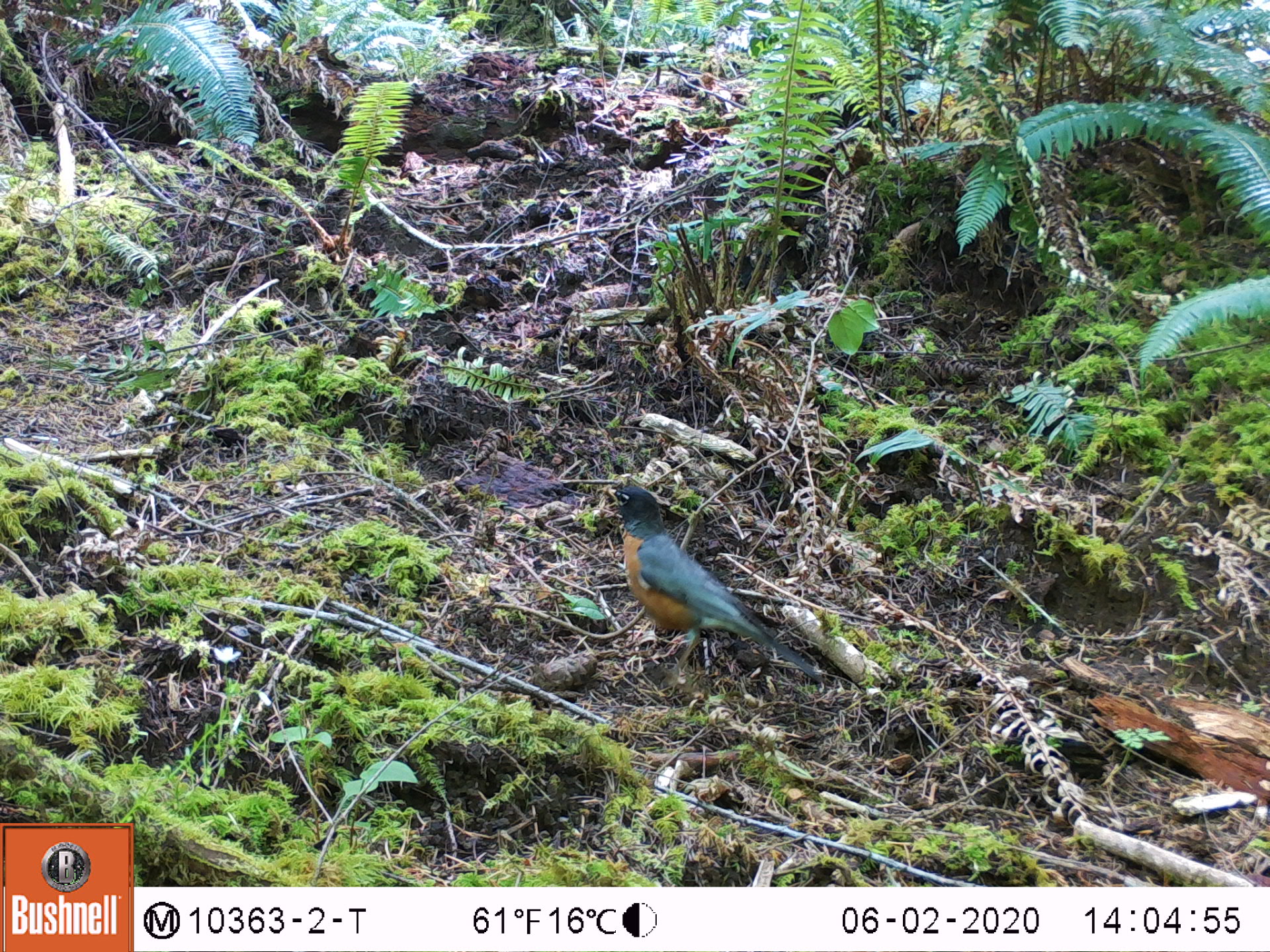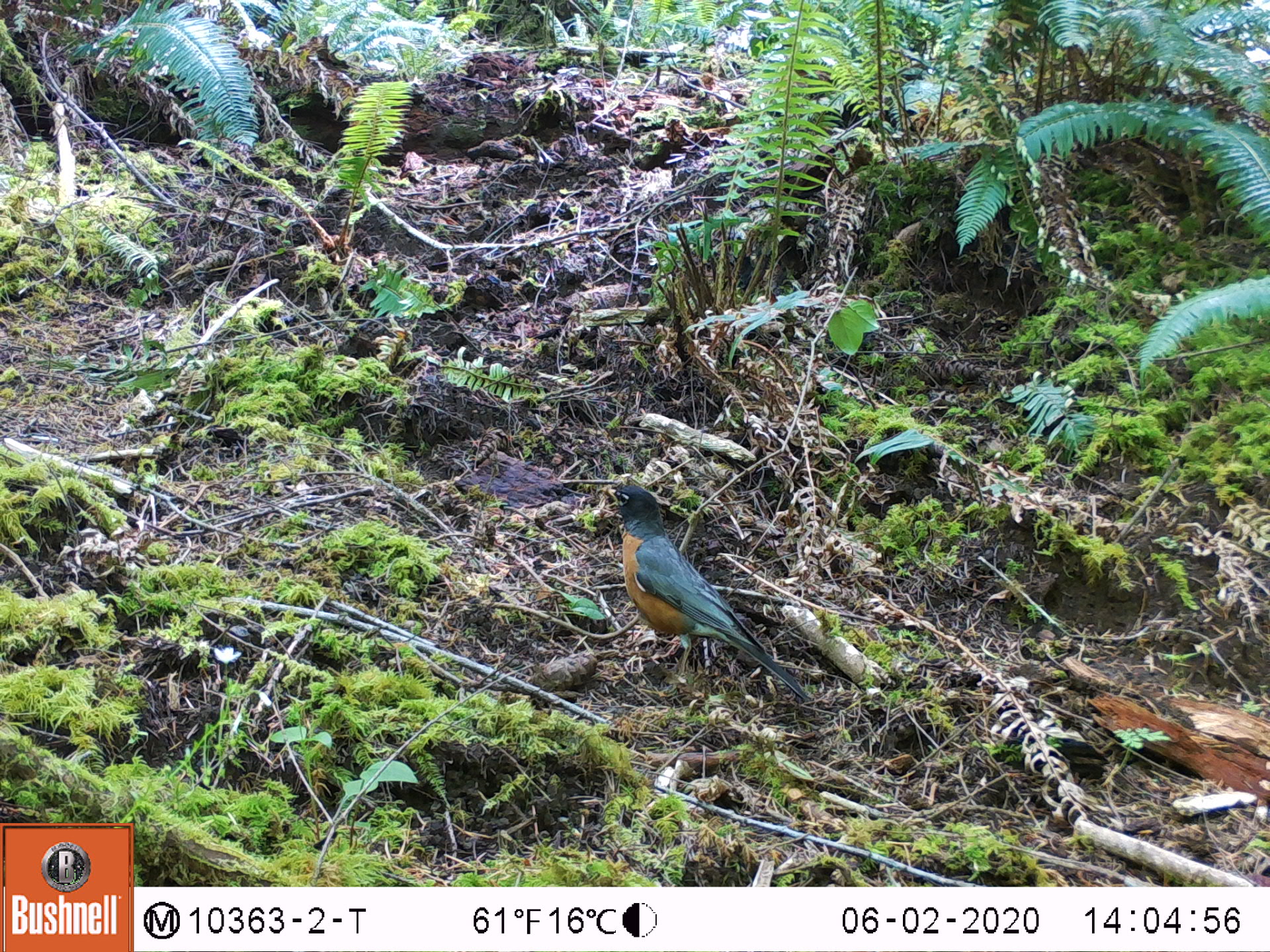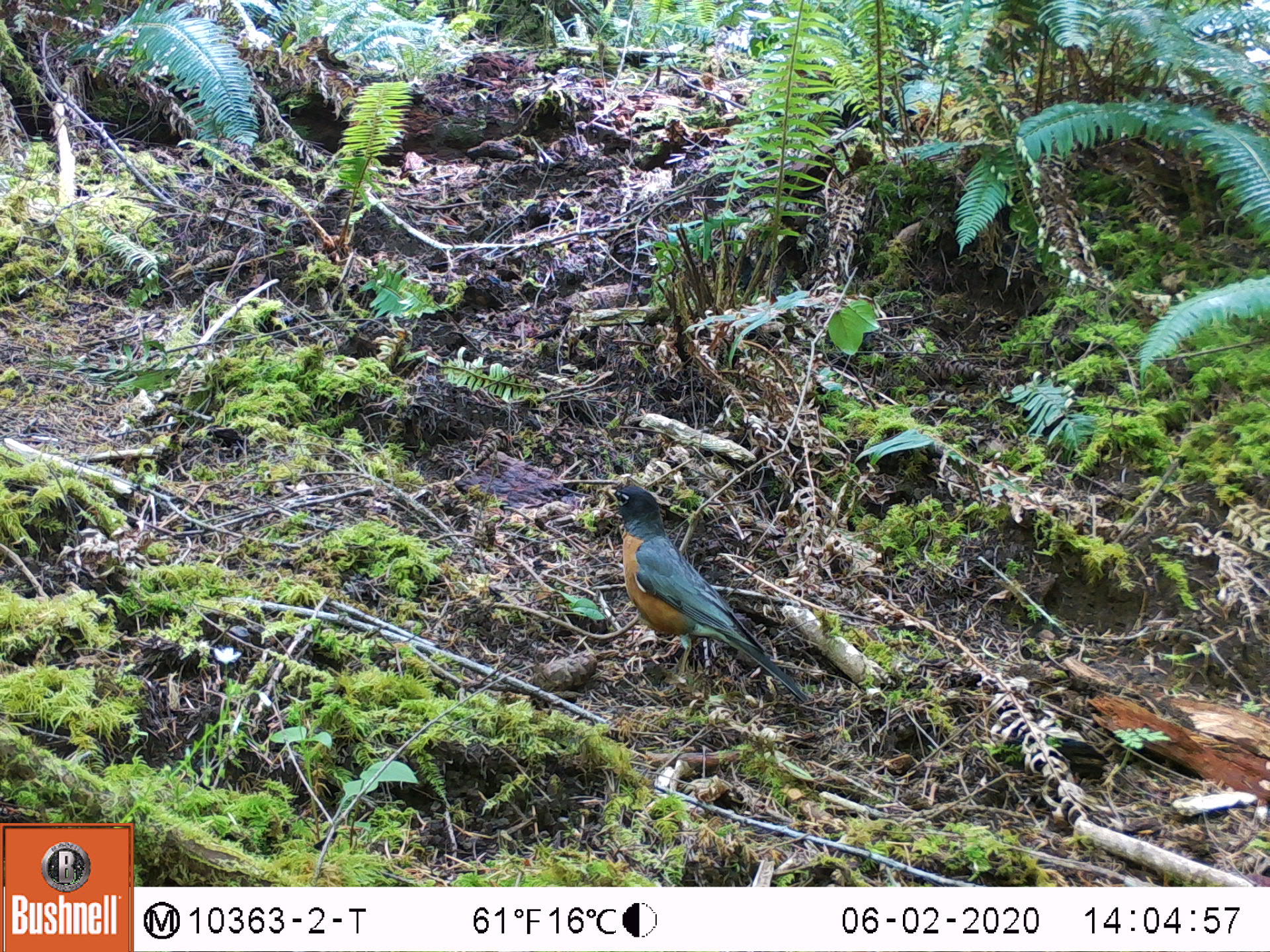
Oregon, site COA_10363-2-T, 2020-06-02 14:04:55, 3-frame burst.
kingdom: Animalia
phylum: Chordata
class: Aves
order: Passeriformes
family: Turdidae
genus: Turdus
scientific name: Turdus migratorius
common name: american robin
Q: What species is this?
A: American robin (Turdus migratorius).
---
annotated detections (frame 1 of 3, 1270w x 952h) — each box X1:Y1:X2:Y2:
american robin: 594:475:837:700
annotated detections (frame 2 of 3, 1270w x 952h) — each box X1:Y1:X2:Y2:
american robin: 594:466:826:724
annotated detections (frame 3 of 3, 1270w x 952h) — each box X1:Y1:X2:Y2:
american robin: 594:468:830:721